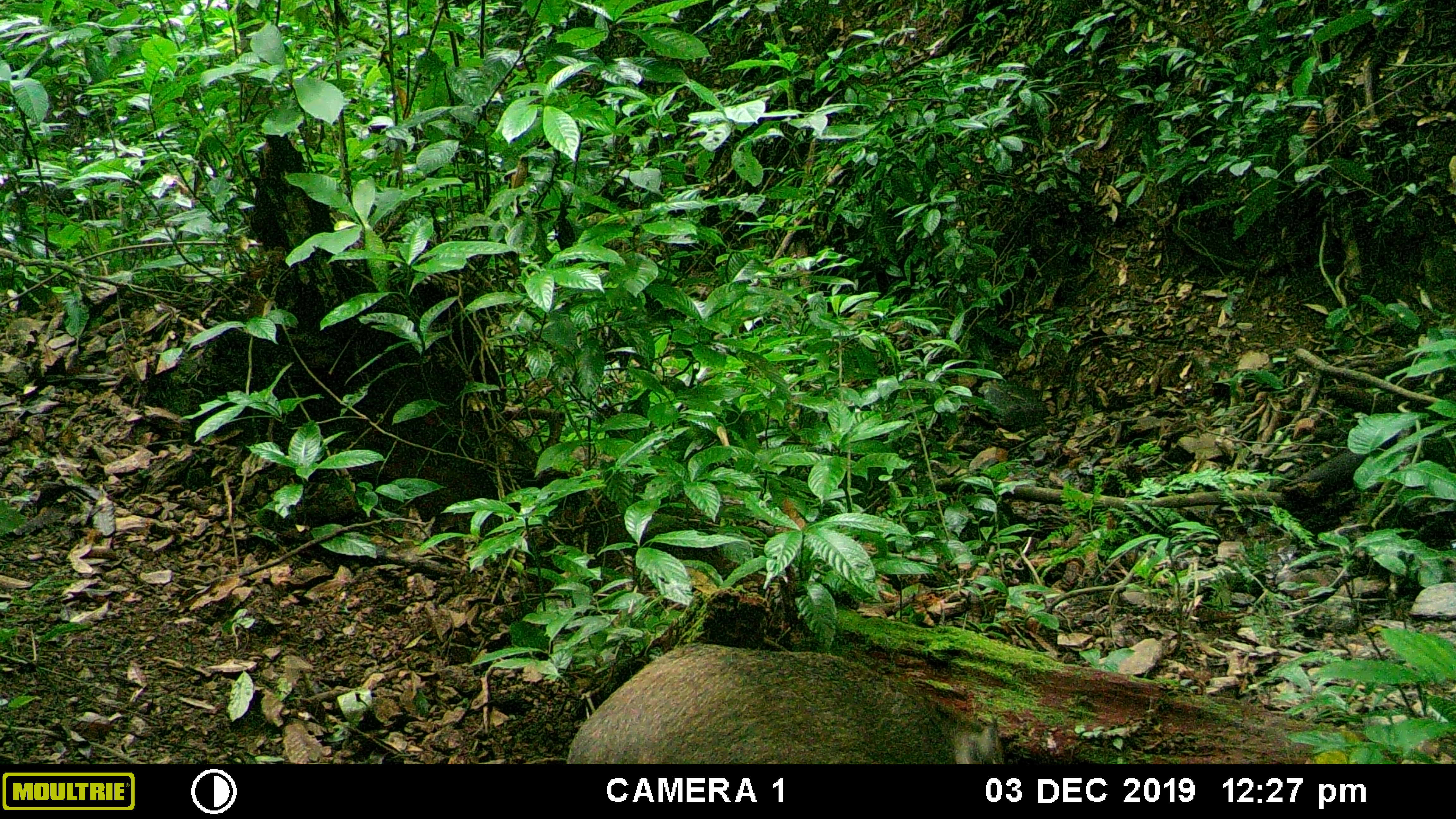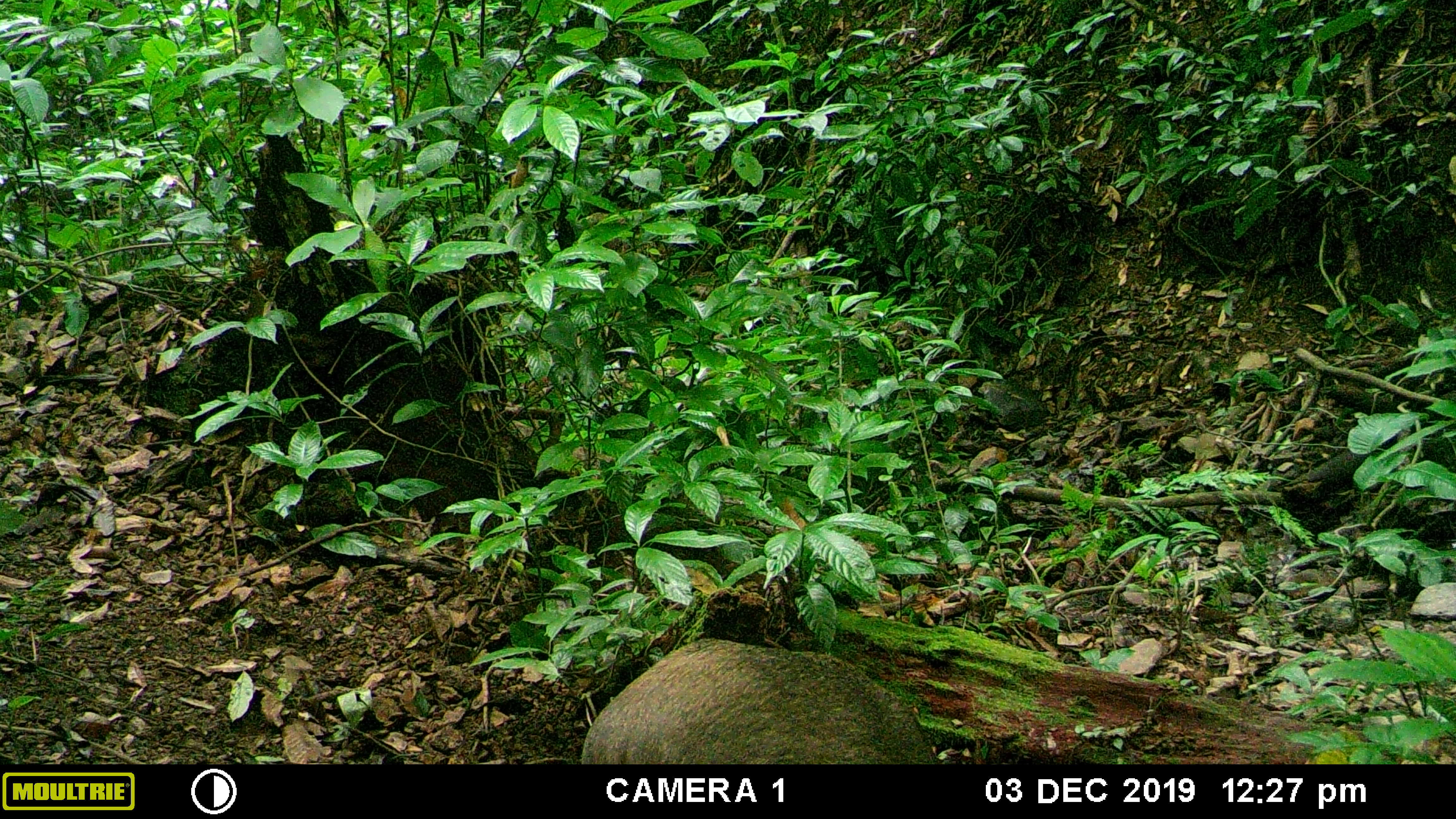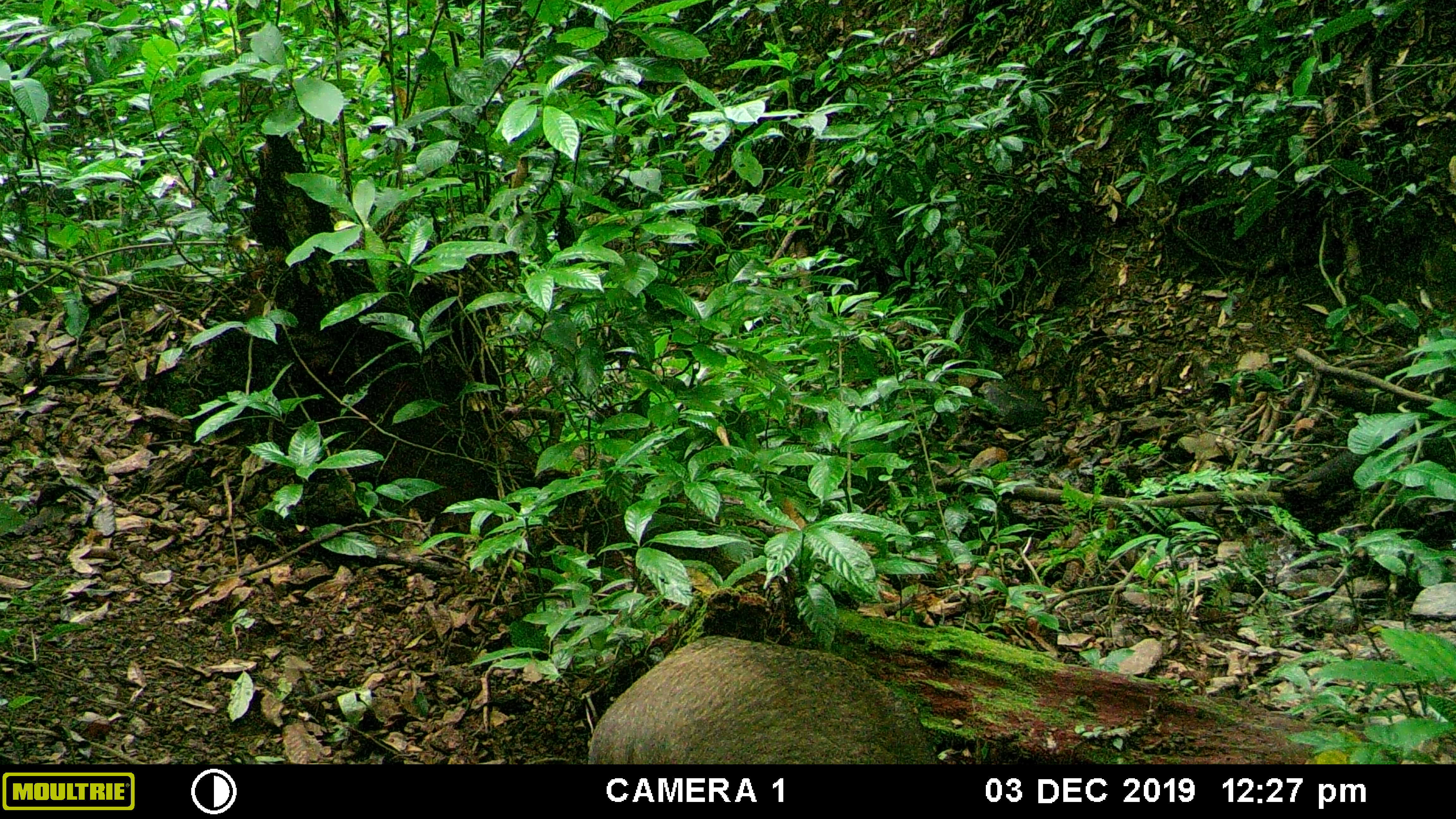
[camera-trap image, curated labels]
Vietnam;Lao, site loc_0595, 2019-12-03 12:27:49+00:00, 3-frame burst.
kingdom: Animalia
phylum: Chordata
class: Mammalia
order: Artiodactyla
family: Suidae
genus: Sus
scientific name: Sus scrofa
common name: eurasian wild pig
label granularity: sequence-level